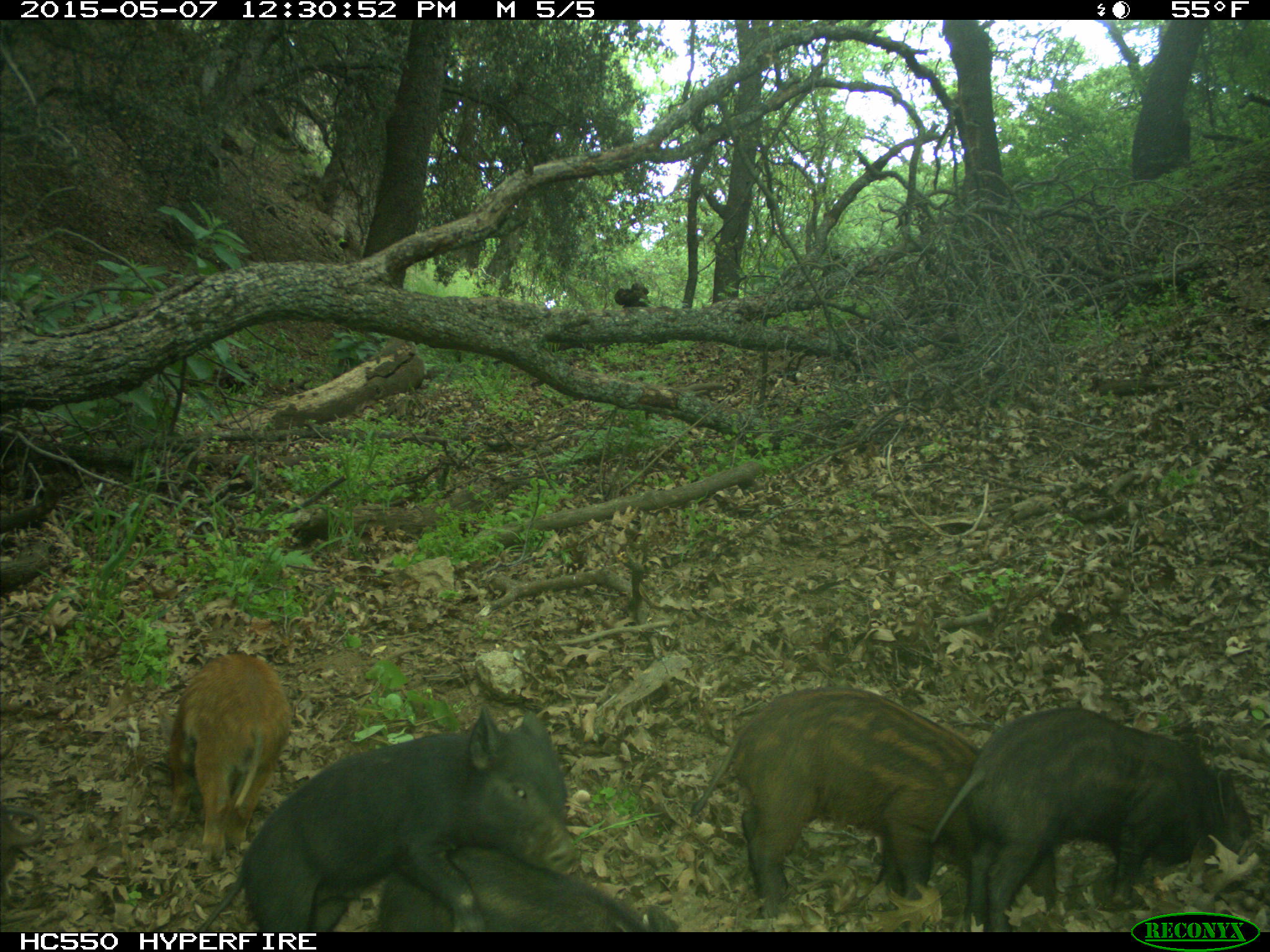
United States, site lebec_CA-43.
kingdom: Animalia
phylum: Chordata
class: Mammalia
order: Artiodactyla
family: Suidae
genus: Sus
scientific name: Sus scrofa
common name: wild boar